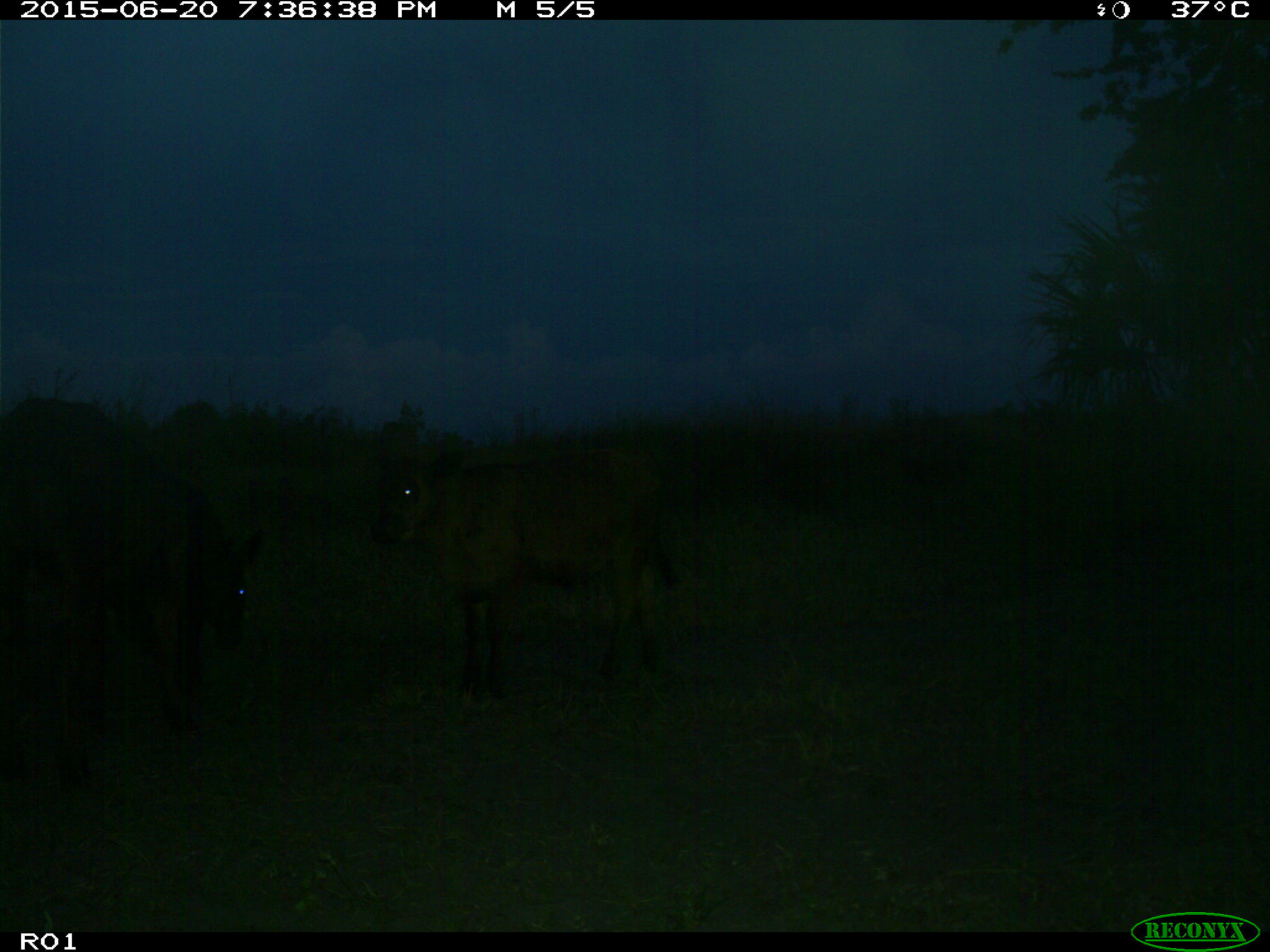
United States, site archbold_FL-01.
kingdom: Animalia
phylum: Chordata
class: Mammalia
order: Artiodactyla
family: Bovidae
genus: Bos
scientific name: Bos taurus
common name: domestic cow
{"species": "Bos taurus (domestic cow)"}